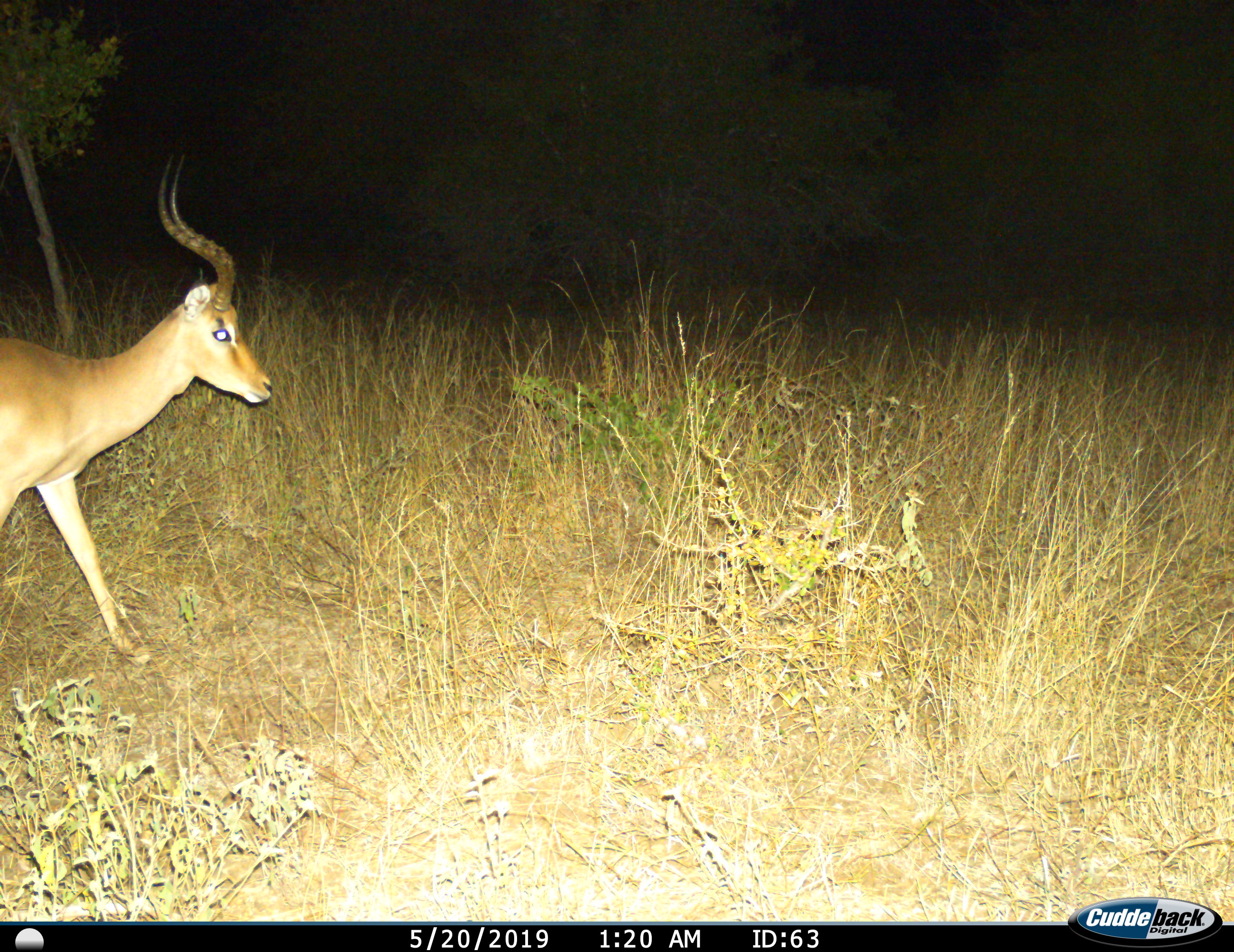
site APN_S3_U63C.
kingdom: Animalia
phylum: Chordata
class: Mammalia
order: Artiodactyla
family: Bovidae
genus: Aepyceros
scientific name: Aepyceros melampus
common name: impala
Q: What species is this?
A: Impala (Aepyceros melampus).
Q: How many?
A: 1.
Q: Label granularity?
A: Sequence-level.